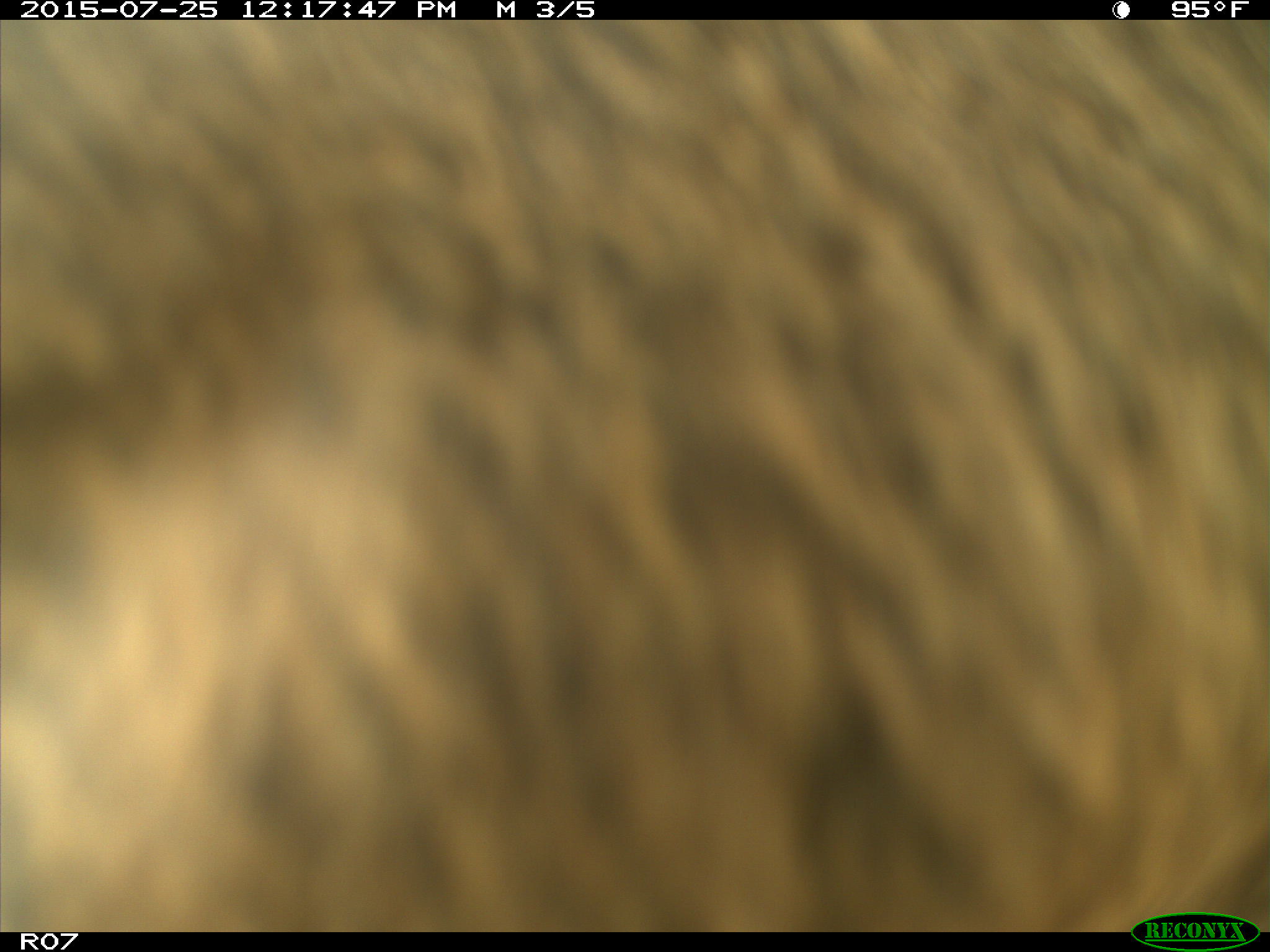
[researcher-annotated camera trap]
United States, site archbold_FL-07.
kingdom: Animalia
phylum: Chordata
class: Mammalia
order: Artiodactyla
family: Bovidae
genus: Bos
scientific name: Bos taurus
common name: domestic cow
Bos taurus (domestic cow).